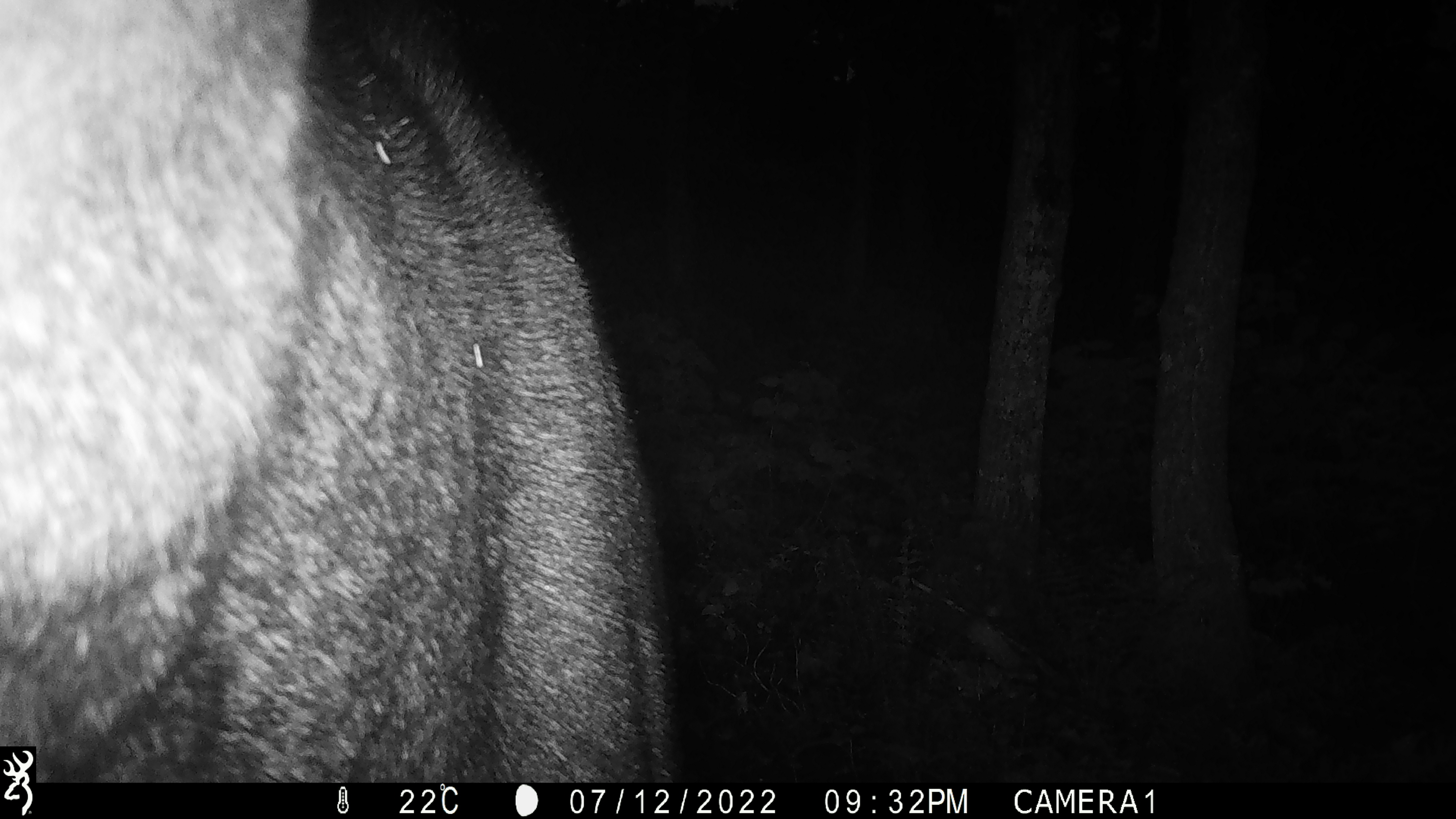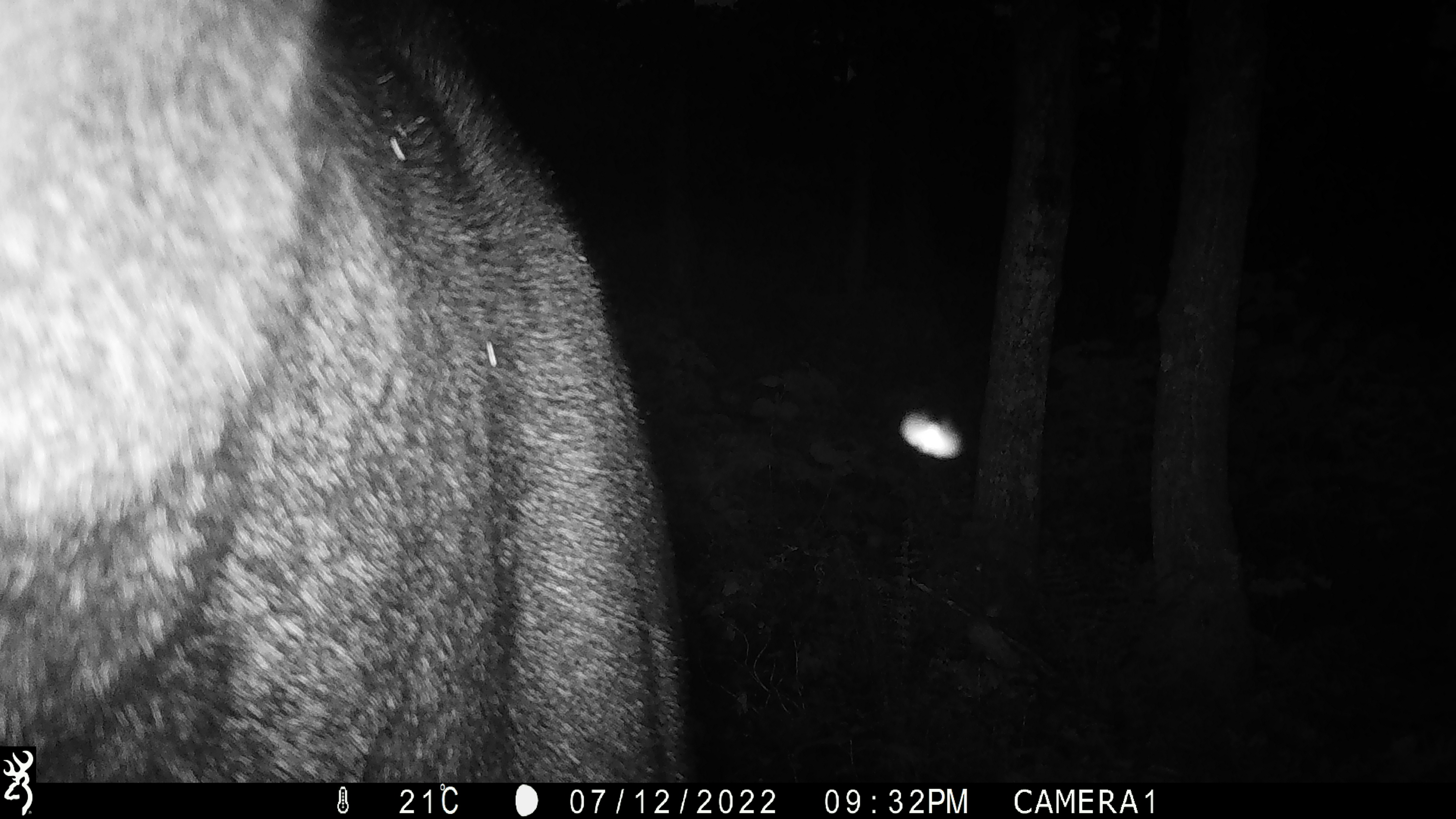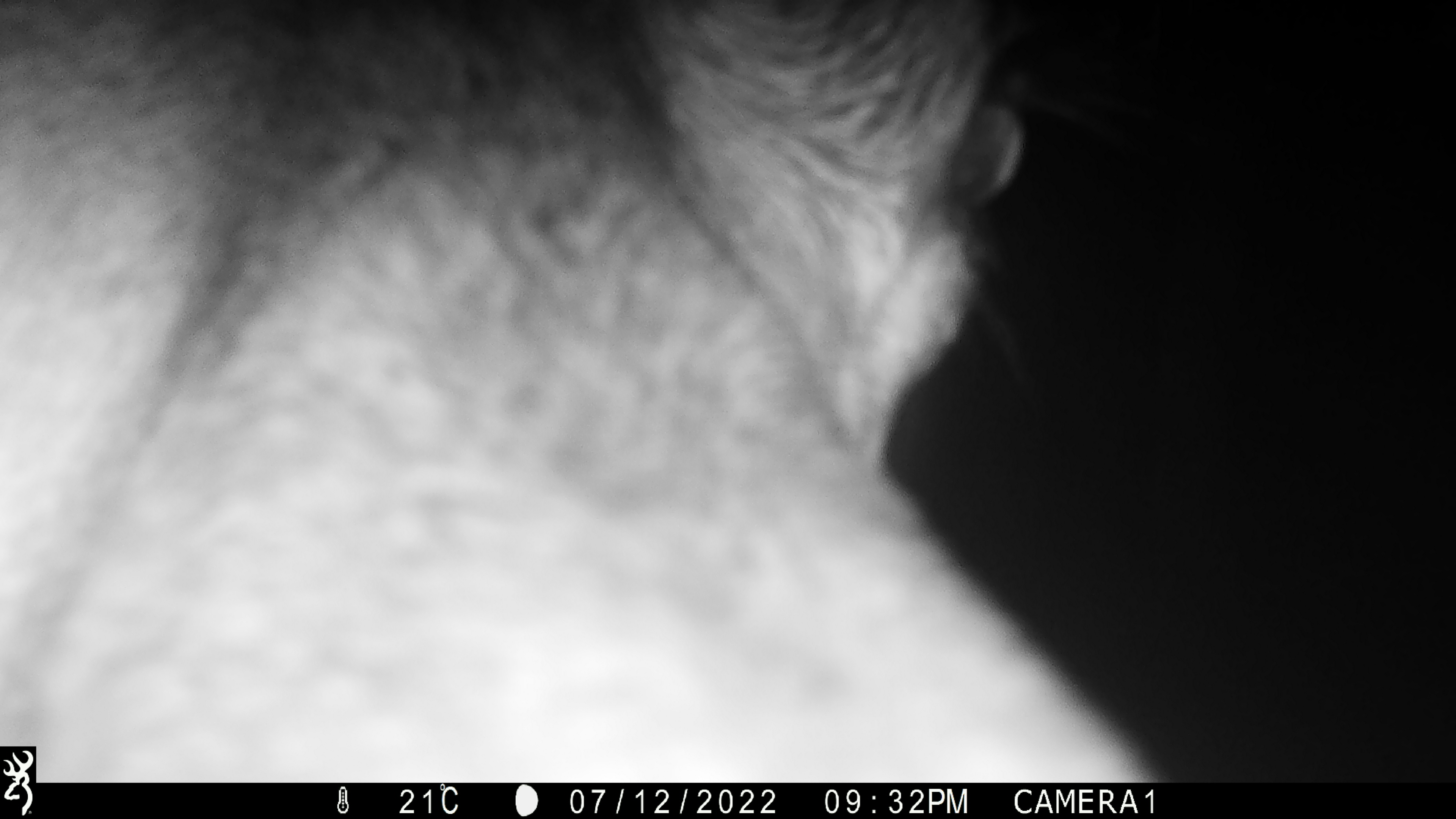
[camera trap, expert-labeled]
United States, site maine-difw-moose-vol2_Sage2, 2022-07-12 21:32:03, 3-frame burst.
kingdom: Animalia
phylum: Chordata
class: Mammalia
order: Artiodactyla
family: Cervidae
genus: Alces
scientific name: Alces alces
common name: moose